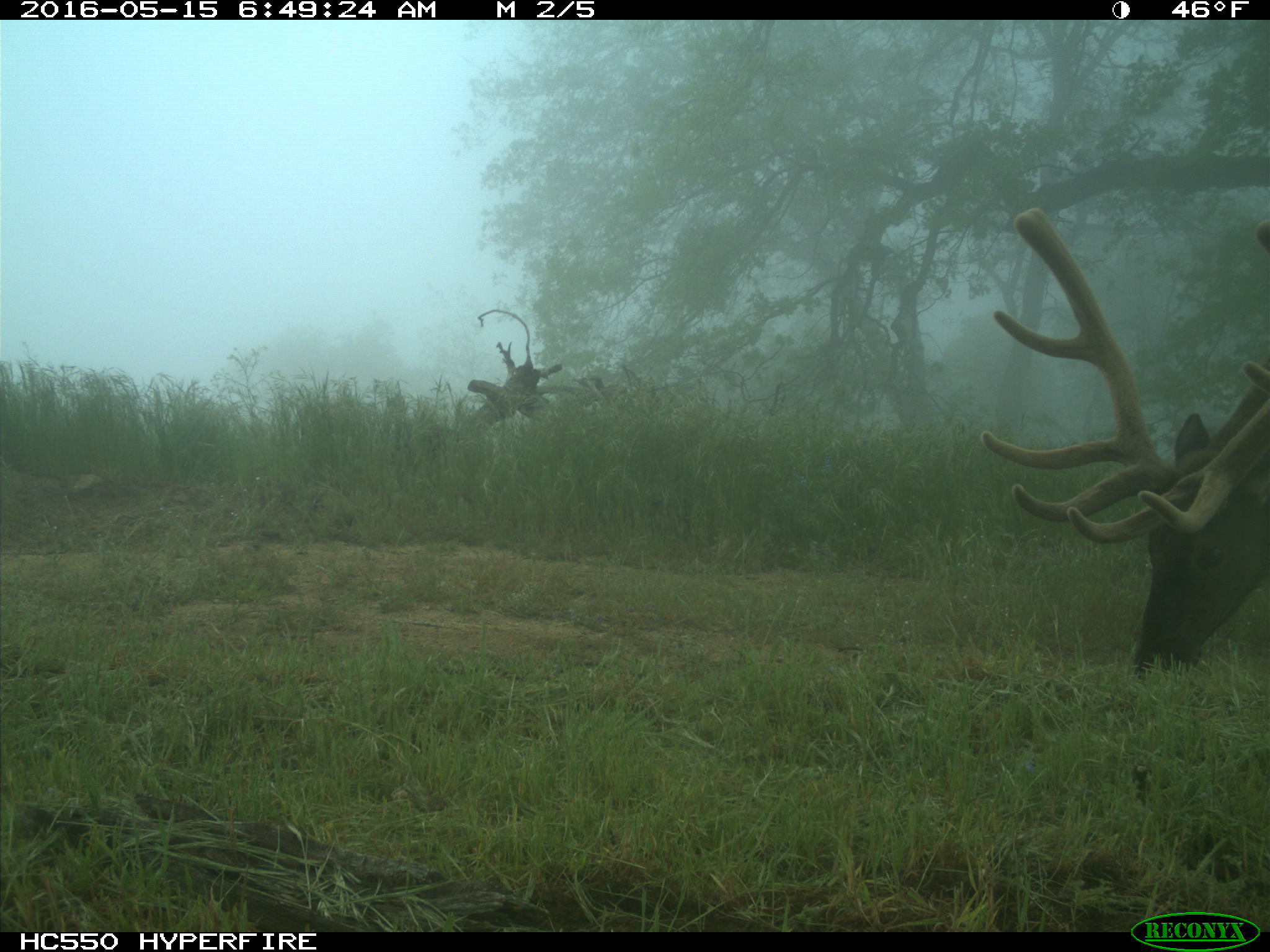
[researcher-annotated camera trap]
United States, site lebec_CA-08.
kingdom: Animalia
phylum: Chordata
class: Mammalia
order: Artiodactyla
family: Cervidae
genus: Cervus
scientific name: Cervus canadensis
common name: elk